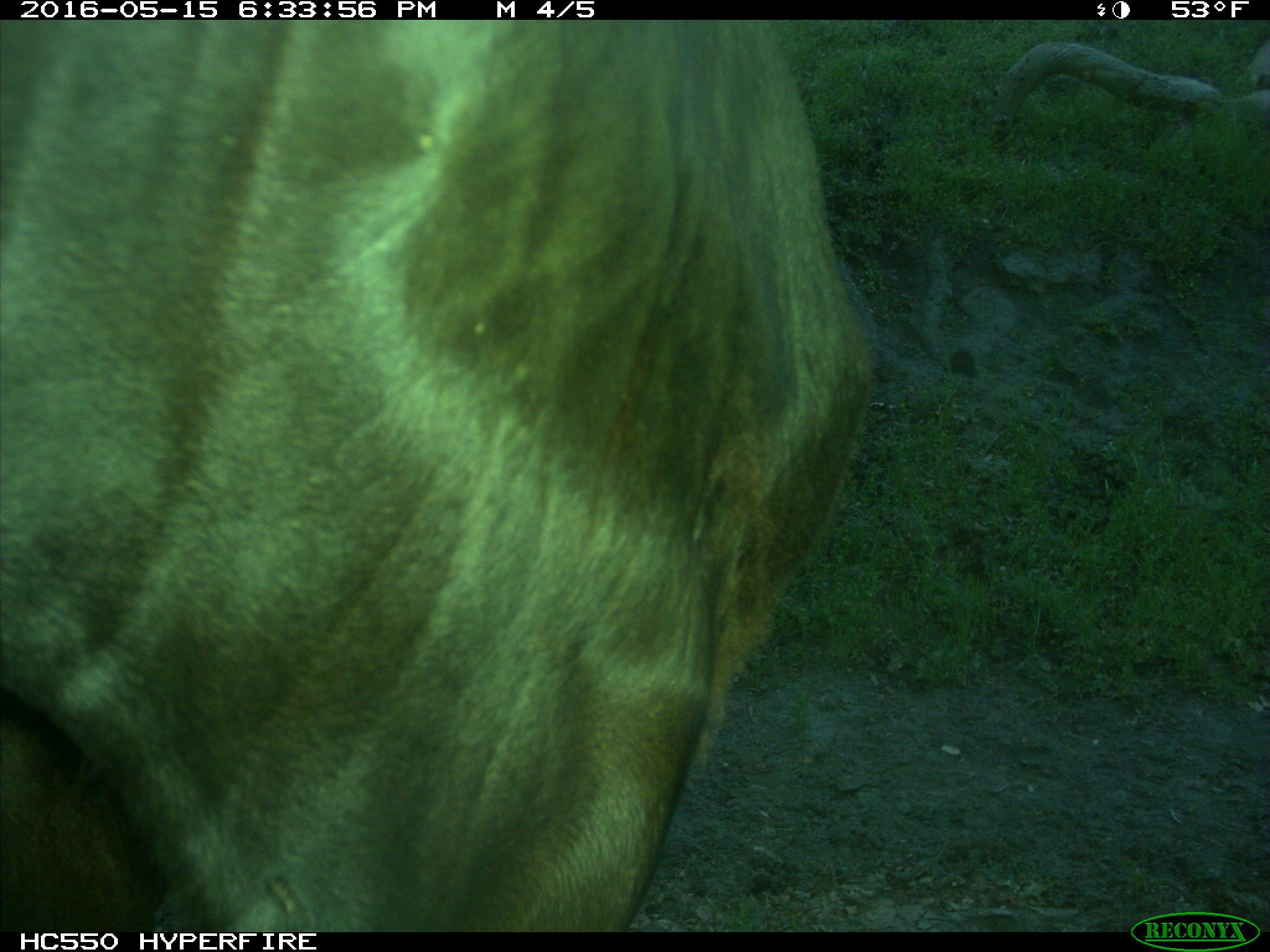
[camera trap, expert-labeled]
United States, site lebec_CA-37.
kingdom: Animalia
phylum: Chordata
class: Mammalia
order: Artiodactyla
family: Bovidae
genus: Bos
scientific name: Bos taurus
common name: domestic cow